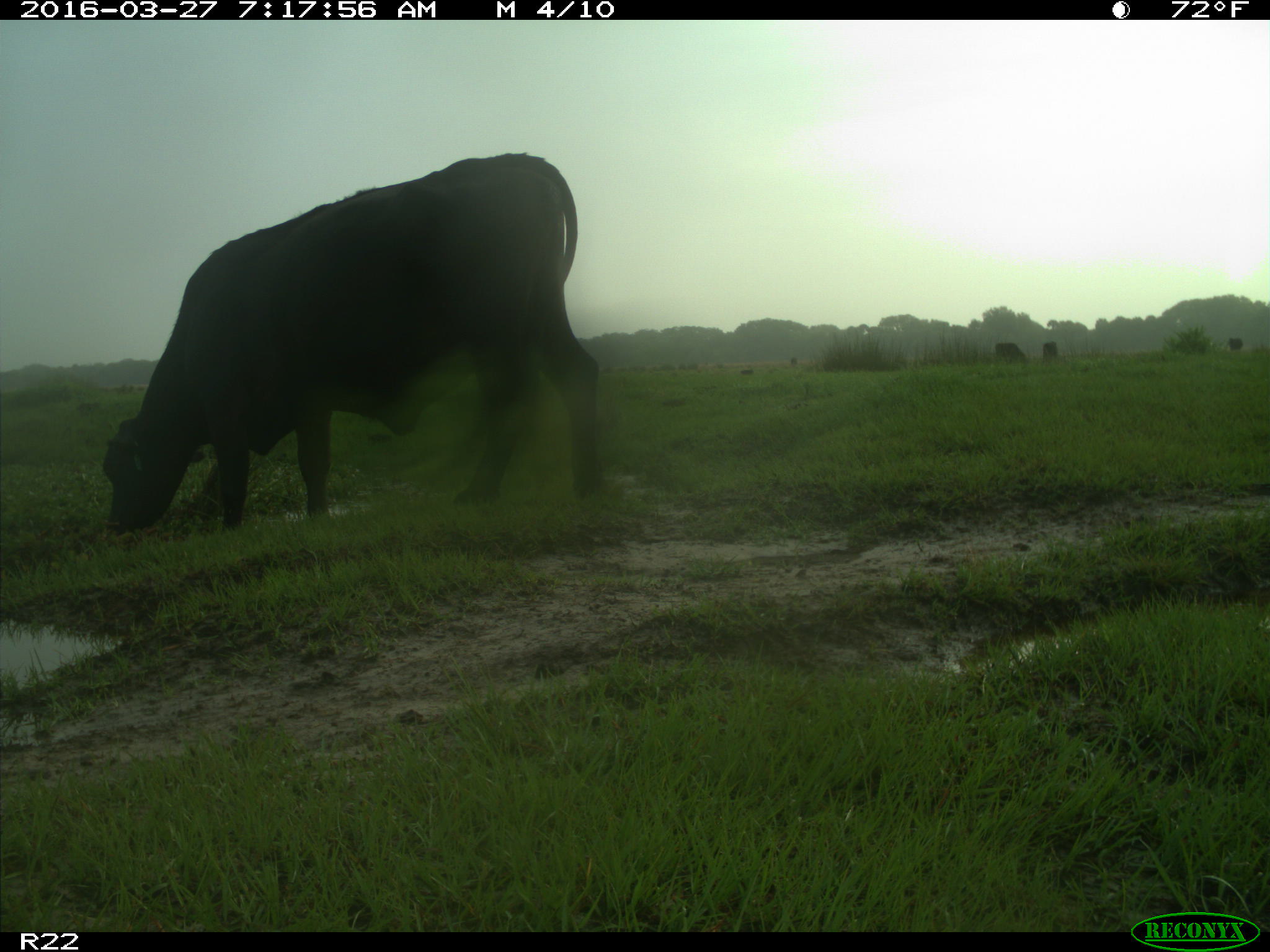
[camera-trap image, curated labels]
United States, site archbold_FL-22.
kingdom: Animalia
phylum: Chordata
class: Mammalia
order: Artiodactyla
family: Bovidae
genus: Bos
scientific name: Bos taurus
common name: domestic cow